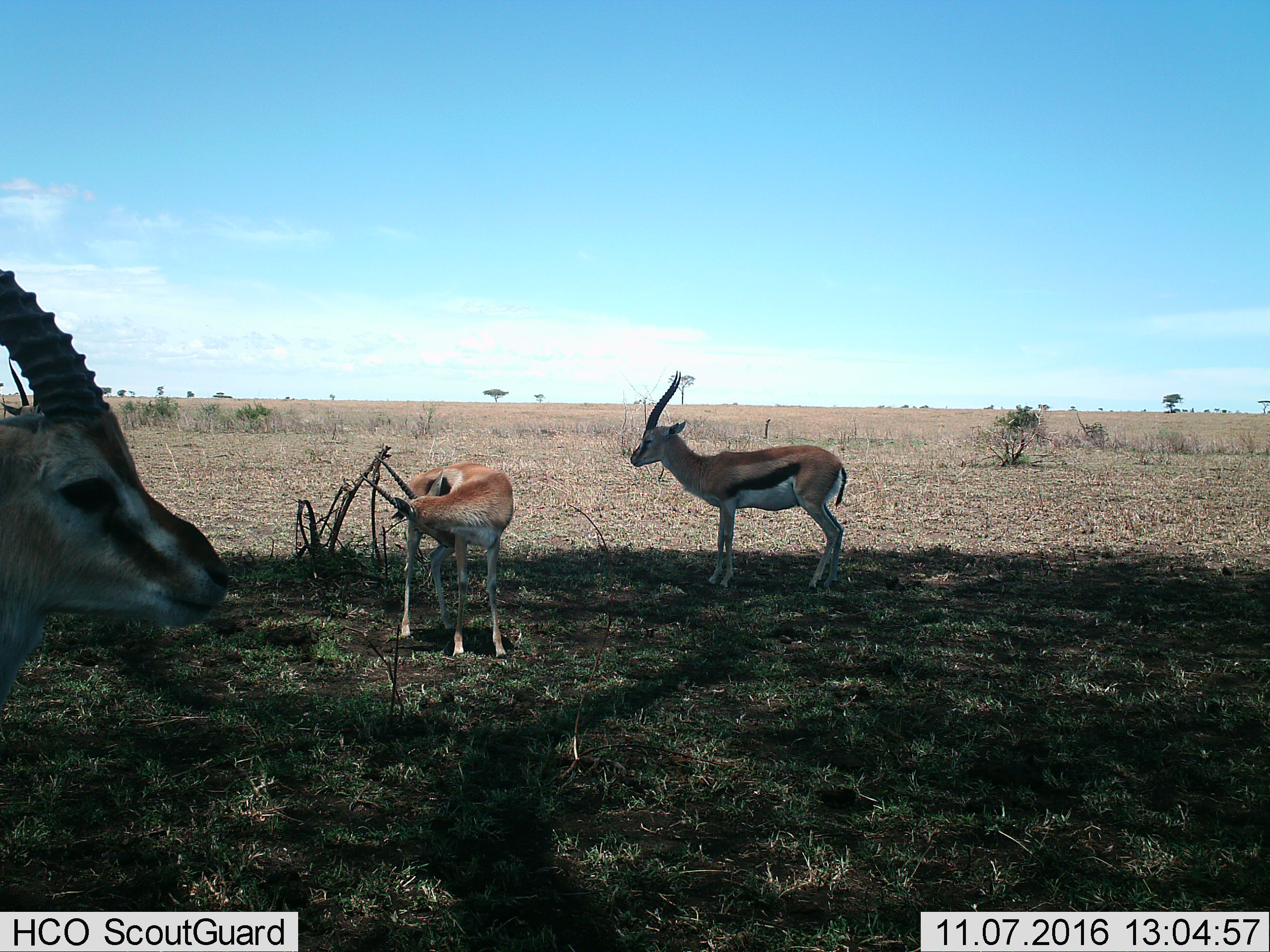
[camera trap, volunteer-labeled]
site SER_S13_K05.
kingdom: Animalia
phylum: Chordata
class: Mammalia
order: Artiodactyla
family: Bovidae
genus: Eudorcas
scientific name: Eudorcas thomsonii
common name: thomson's gazelle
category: gazellethomsons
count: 3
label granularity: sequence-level